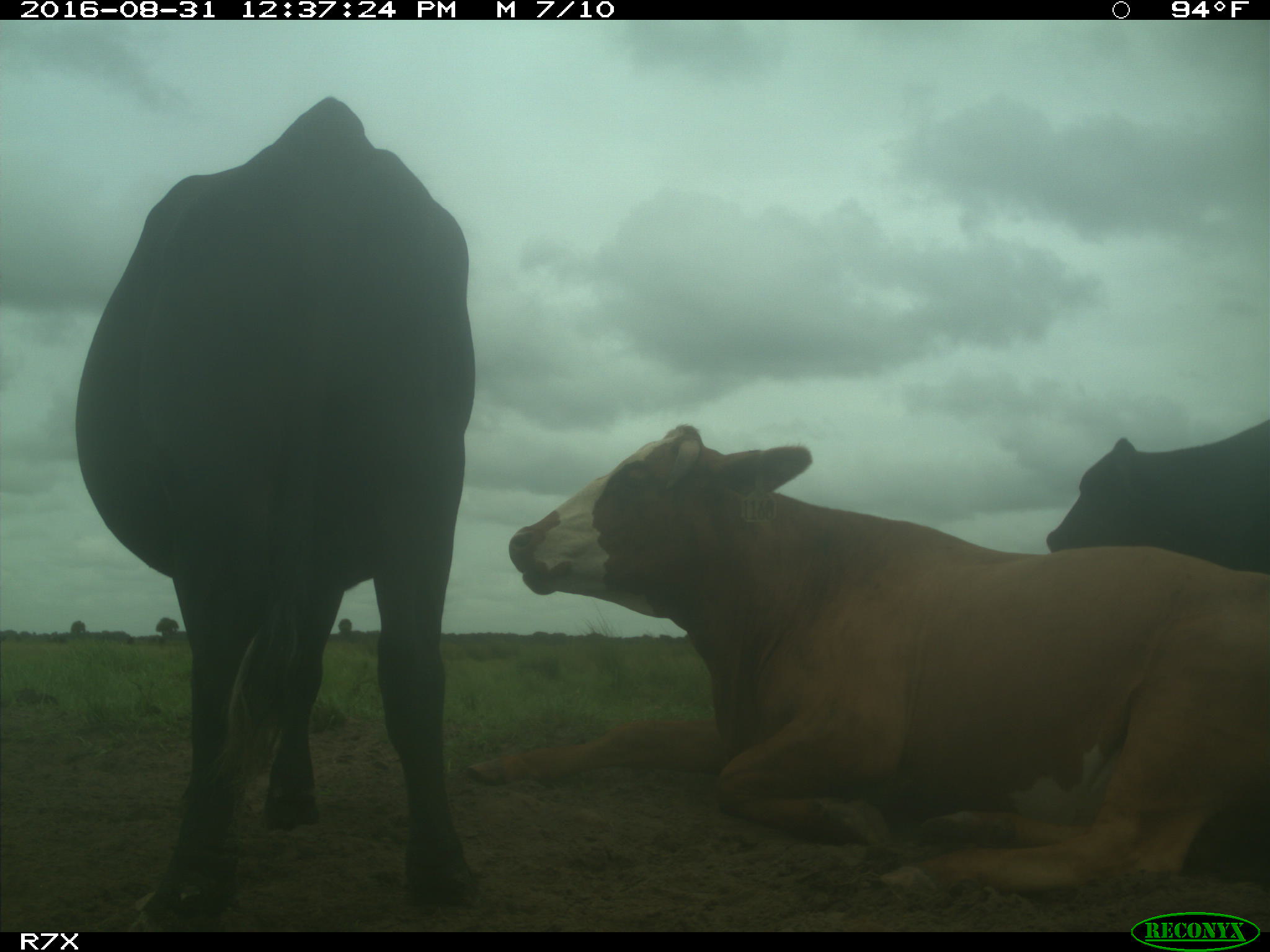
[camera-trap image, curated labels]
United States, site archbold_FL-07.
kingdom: Animalia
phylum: Chordata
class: Mammalia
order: Artiodactyla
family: Bovidae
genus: Bos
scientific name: Bos taurus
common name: domestic cow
Bos taurus (domestic cow).